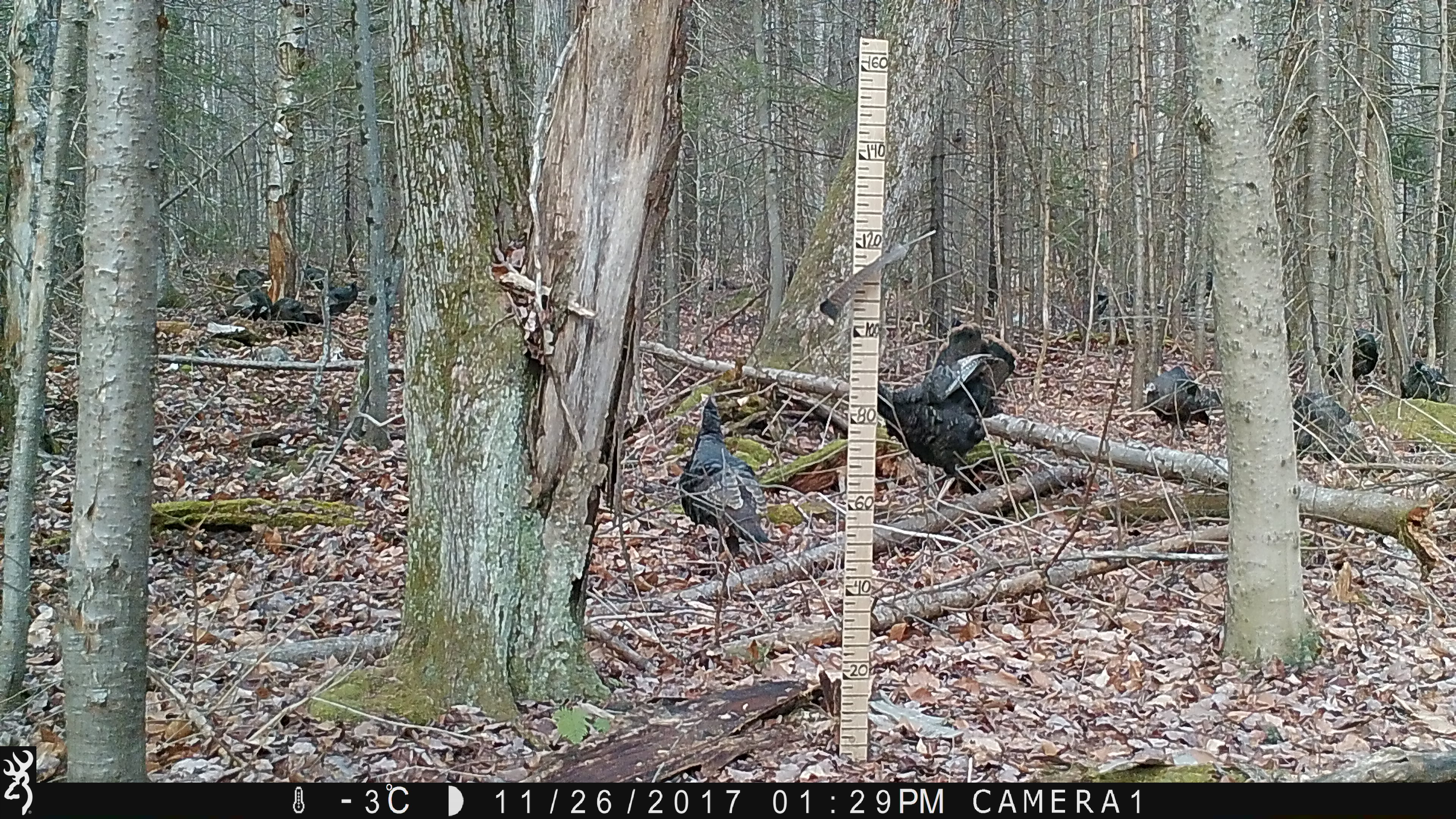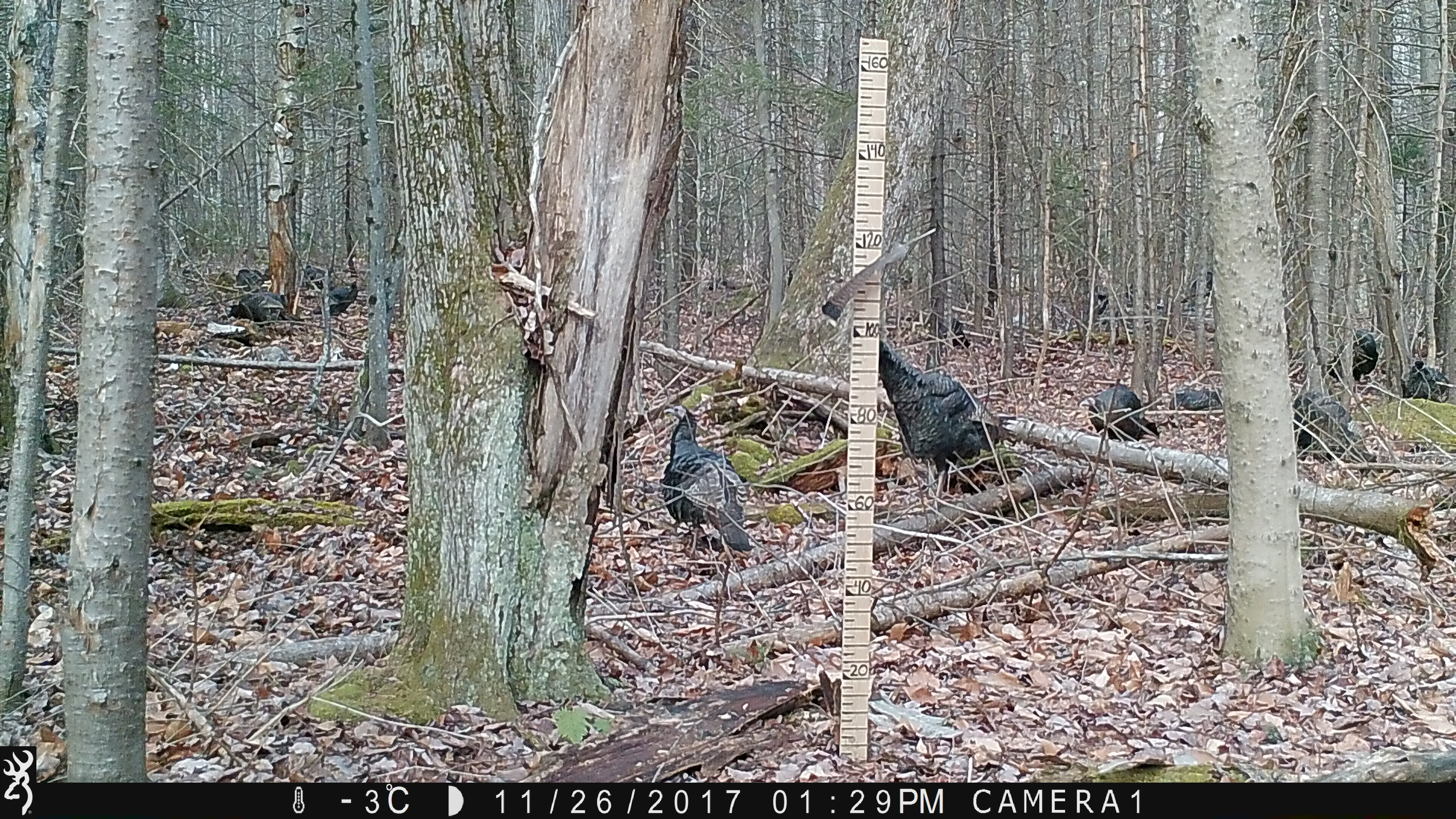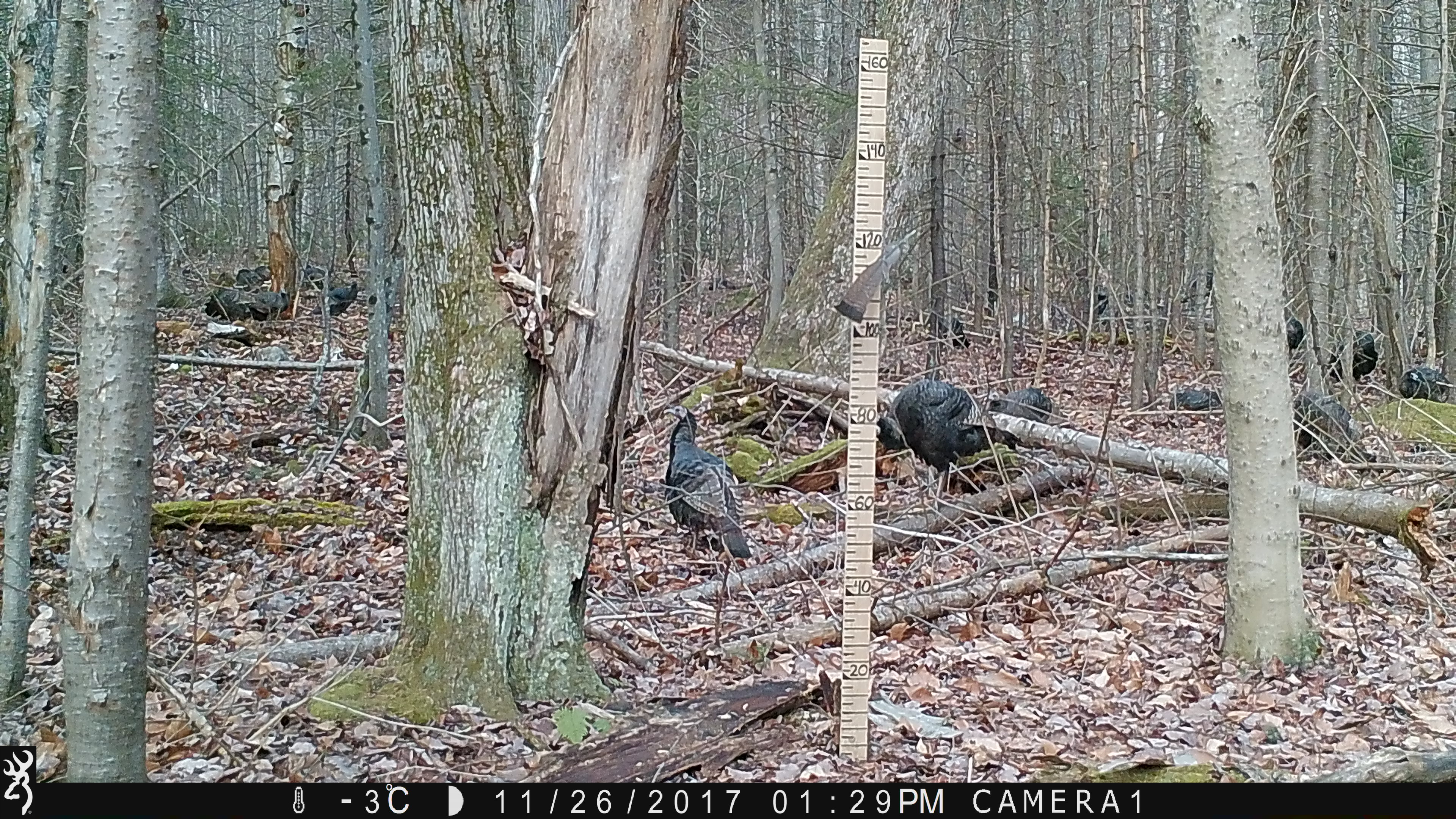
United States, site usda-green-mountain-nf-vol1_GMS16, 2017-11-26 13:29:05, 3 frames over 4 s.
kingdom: Animalia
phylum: Chordata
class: Aves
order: Galliformes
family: Phasianidae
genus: Meleagris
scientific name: Meleagris gallopavo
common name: wild turkey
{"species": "wild turkey (Meleagris gallopavo)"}